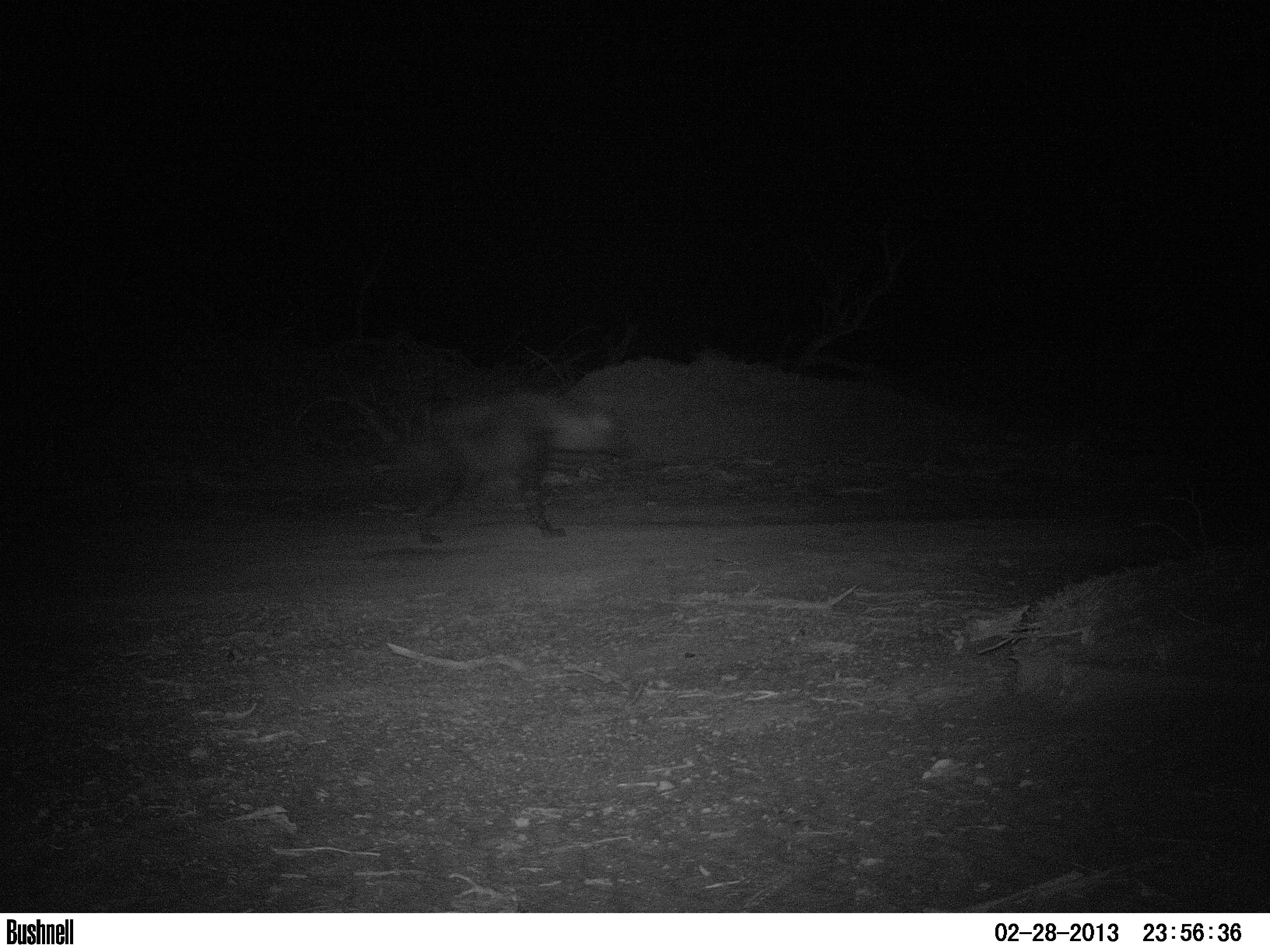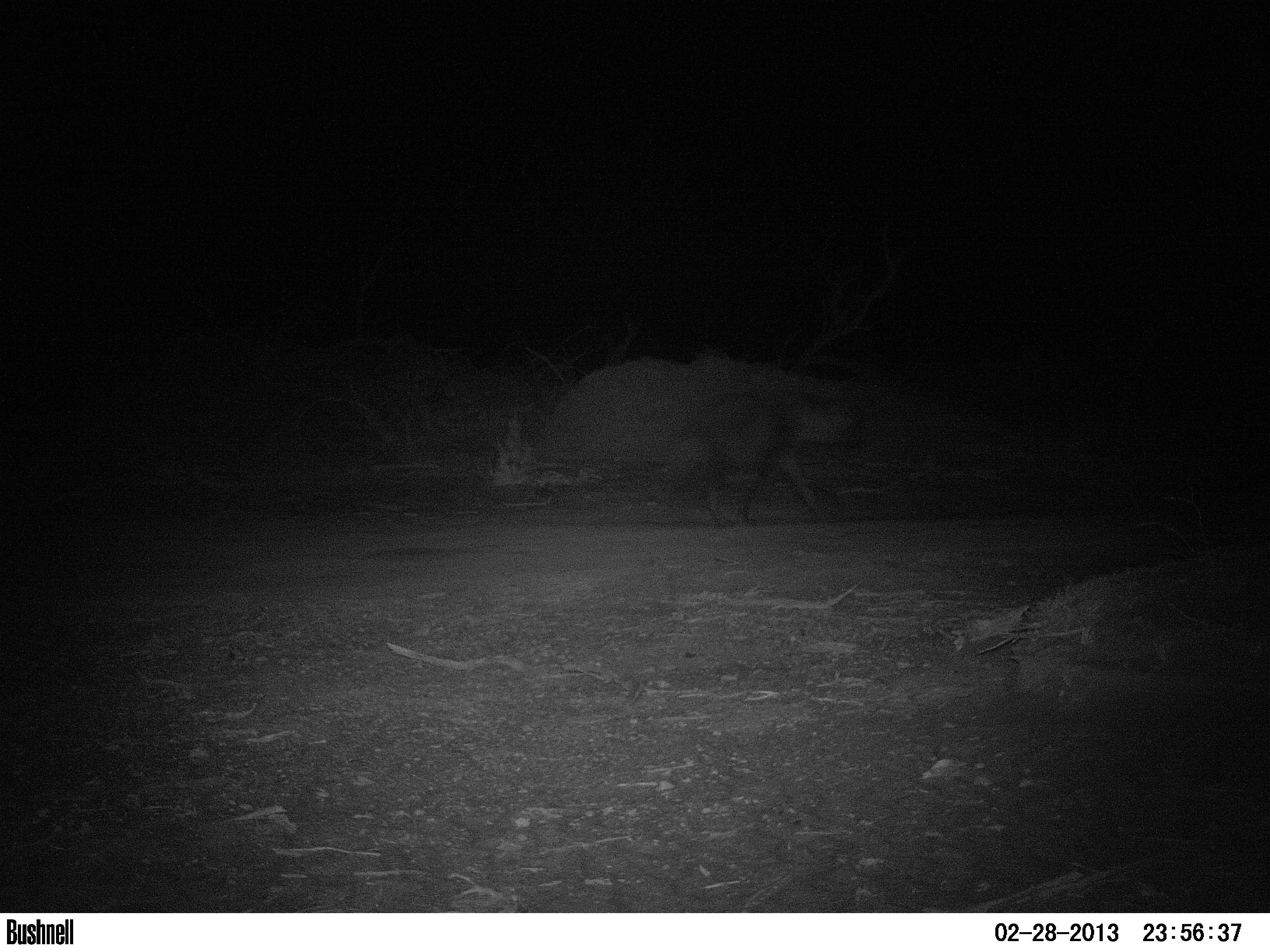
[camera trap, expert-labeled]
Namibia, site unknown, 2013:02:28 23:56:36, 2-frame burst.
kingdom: Animalia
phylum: Chordata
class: Mammalia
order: Carnivora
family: Hyaenidae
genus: Parahyaena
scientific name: Parahyaena brunnea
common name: brown hyena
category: hyaena brunnea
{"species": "hyaena brunnea (brown hyena) (Parahyaena brunnea)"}